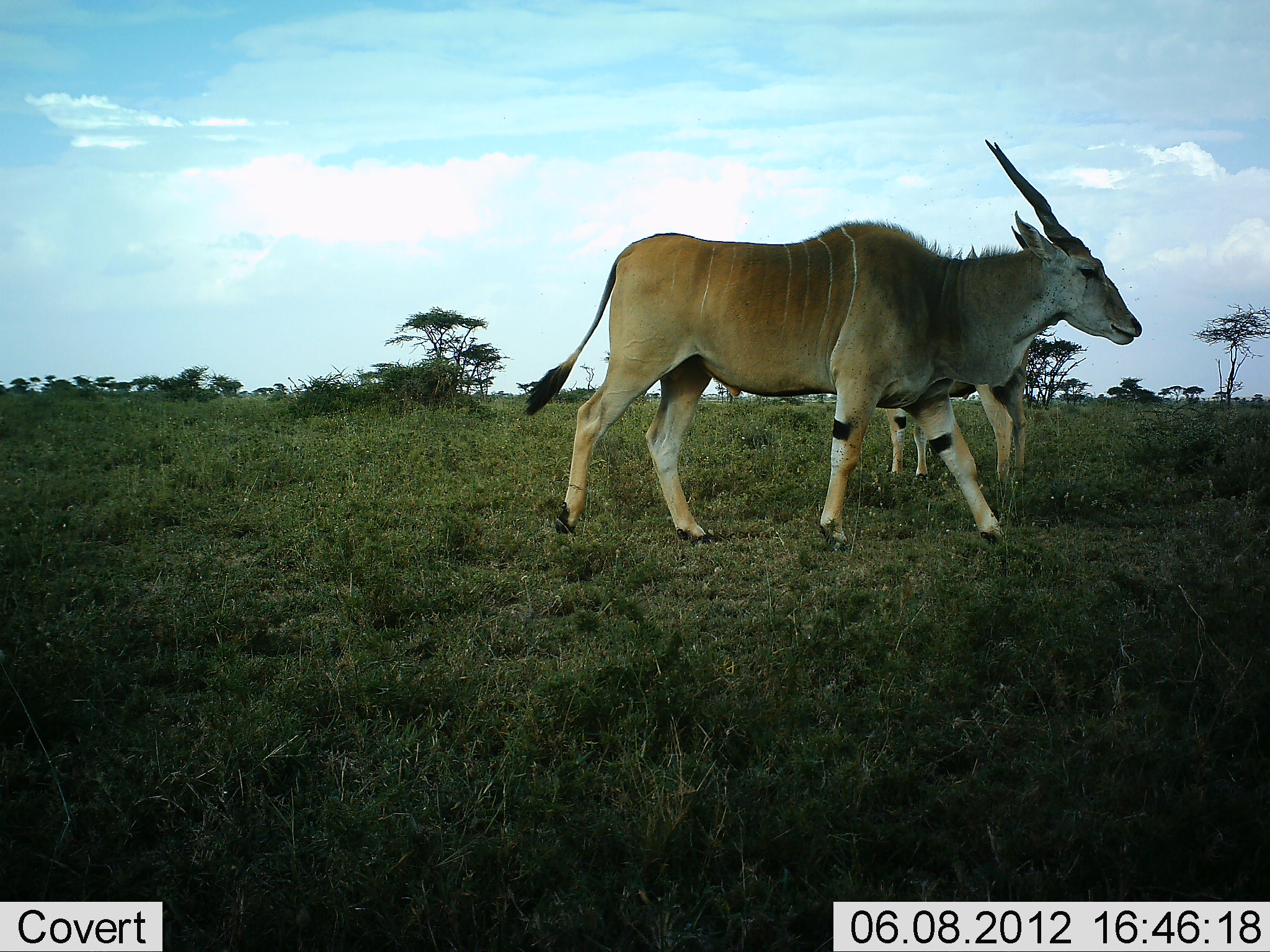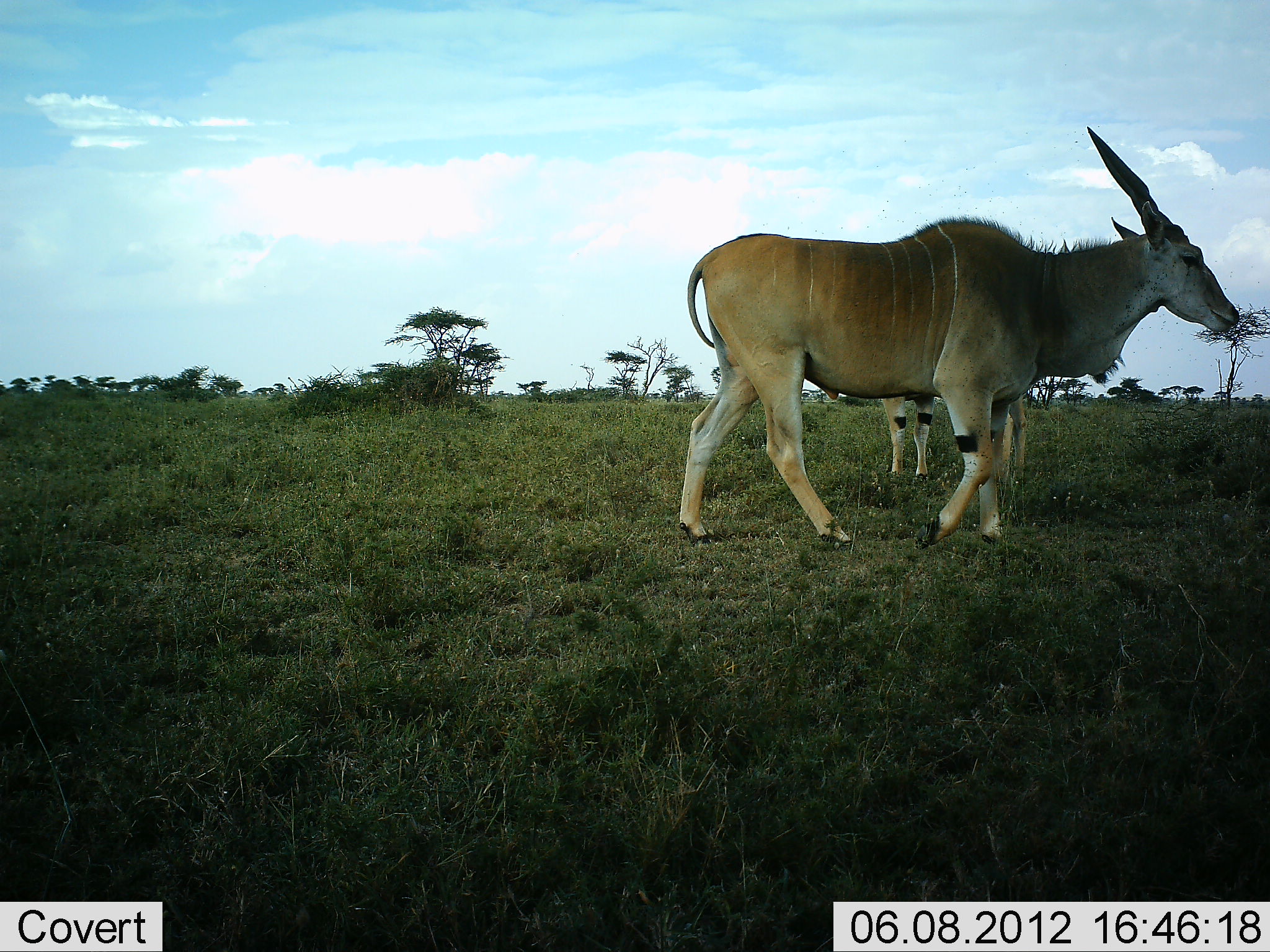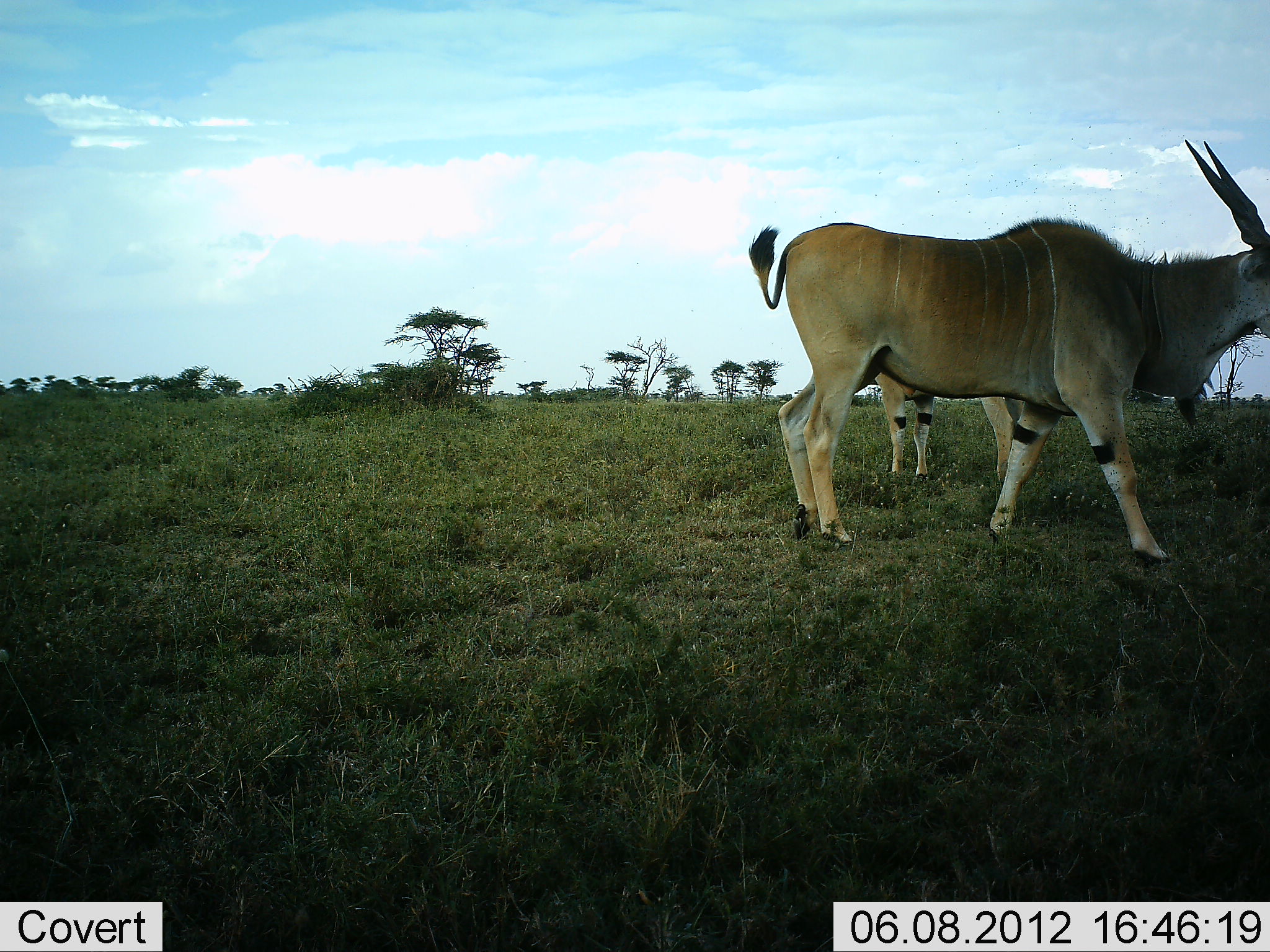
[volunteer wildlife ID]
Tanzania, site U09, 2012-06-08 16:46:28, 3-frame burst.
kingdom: Animalia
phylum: Chordata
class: Mammalia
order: Artiodactyla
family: Bovidae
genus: Tragelaphus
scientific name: Tragelaphus oryx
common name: eland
Eland (Tragelaphus oryx), count 2. Behavior (volunteer vote fractions): standing 80%, resting 0%, moving 100%, interacting 0%. Young present (vote fraction): 0%. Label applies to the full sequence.